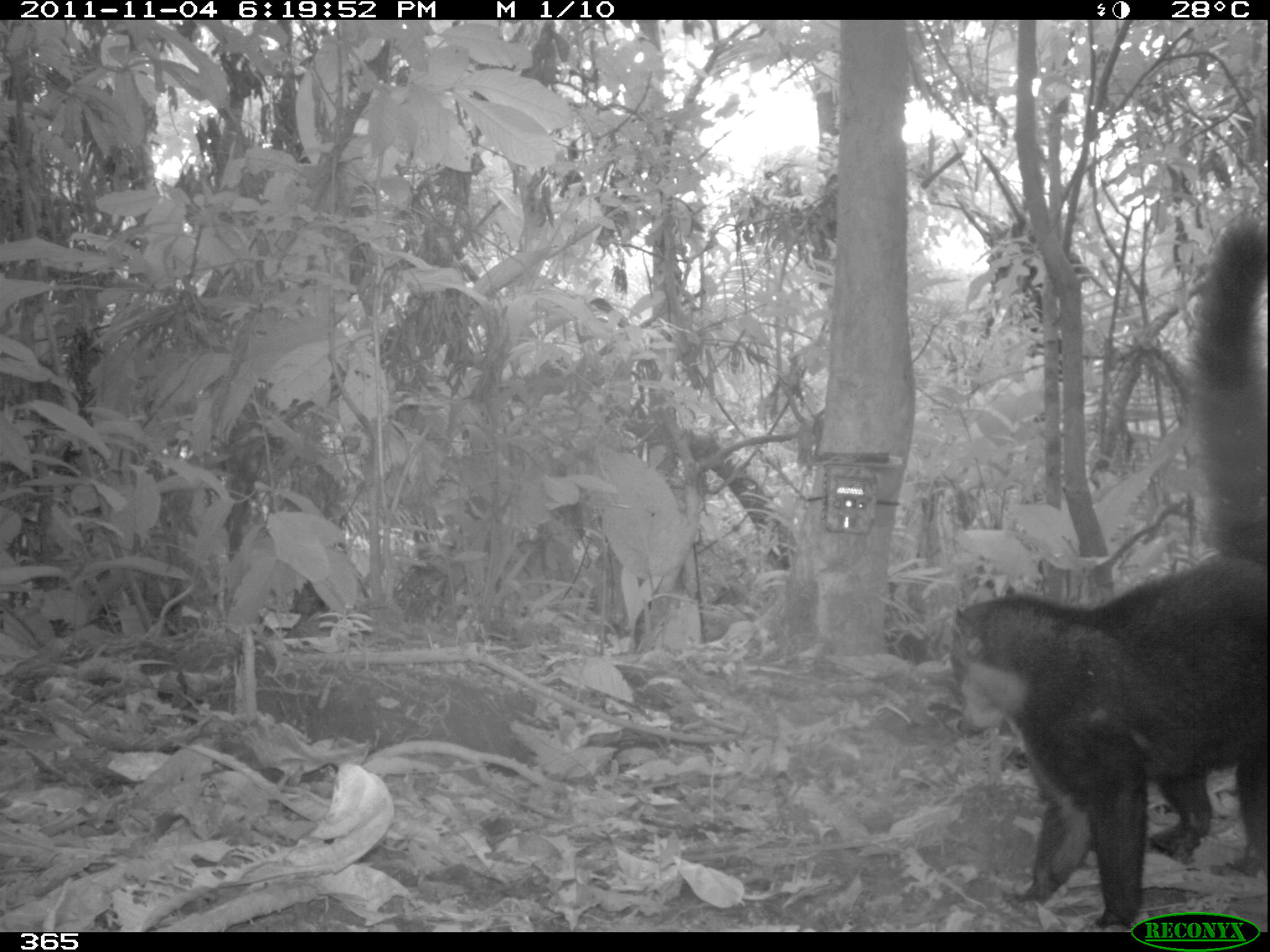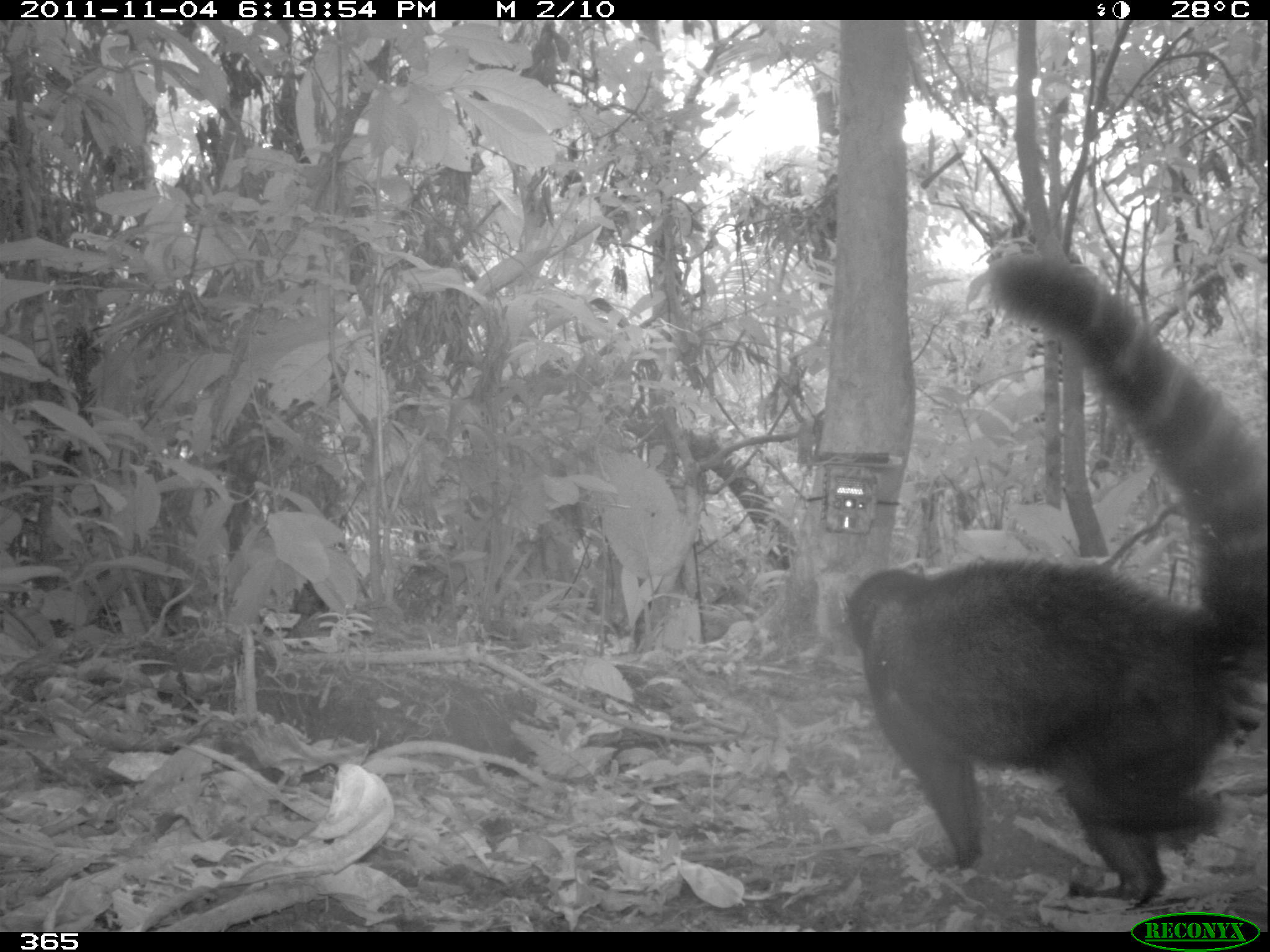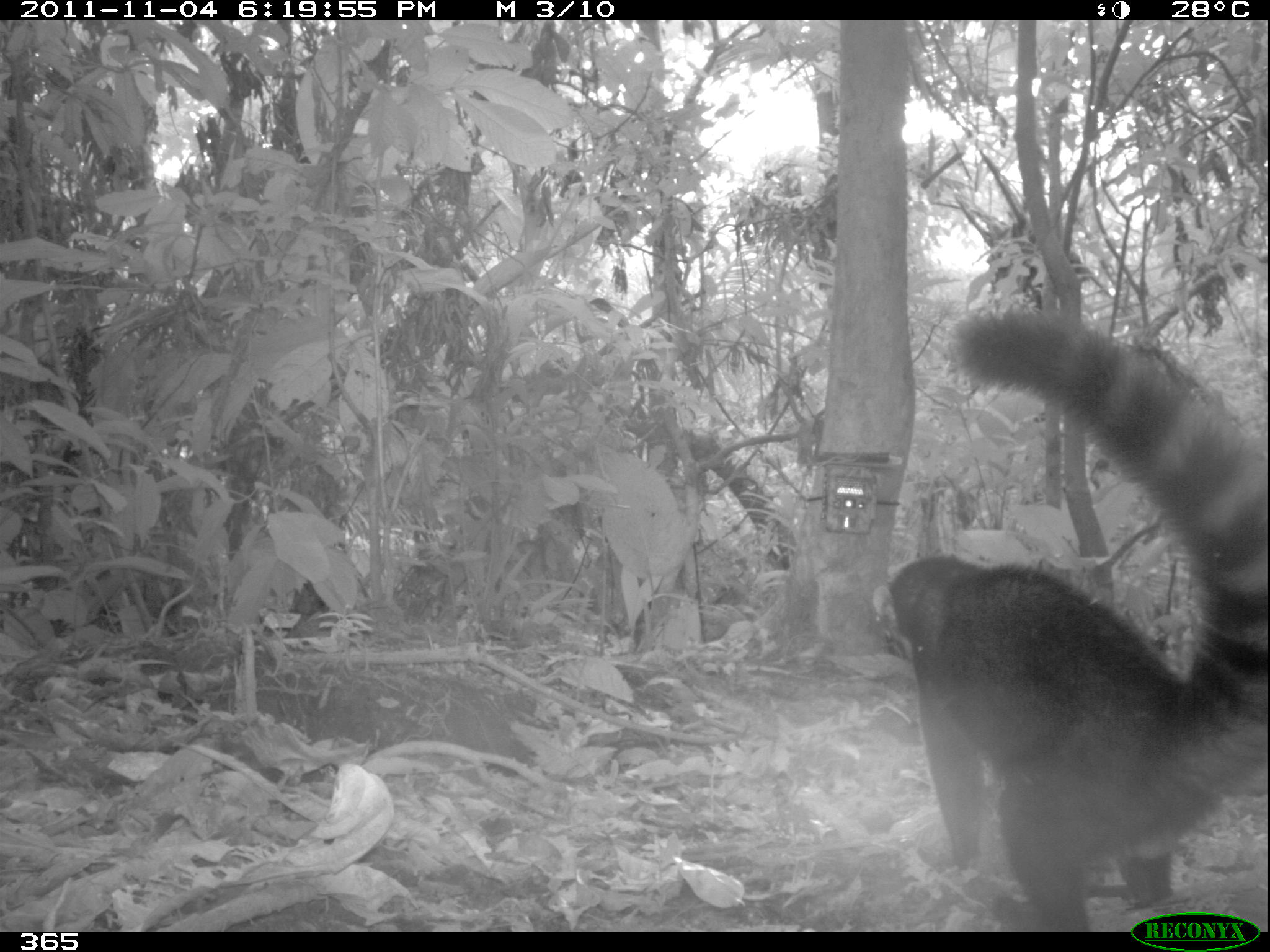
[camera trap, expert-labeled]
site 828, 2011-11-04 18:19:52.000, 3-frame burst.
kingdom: Animalia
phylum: Chordata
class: Mammalia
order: Carnivora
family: Procyonidae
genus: Nasua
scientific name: Nasua nasua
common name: south american coati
Nasua nasua (south american coati).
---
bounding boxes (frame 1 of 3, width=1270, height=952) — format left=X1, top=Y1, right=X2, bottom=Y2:
nasua nasua: left=950, top=212, right=1270, bottom=932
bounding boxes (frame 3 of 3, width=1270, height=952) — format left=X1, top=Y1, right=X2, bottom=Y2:
nasua nasua: left=886, top=308, right=1270, bottom=932